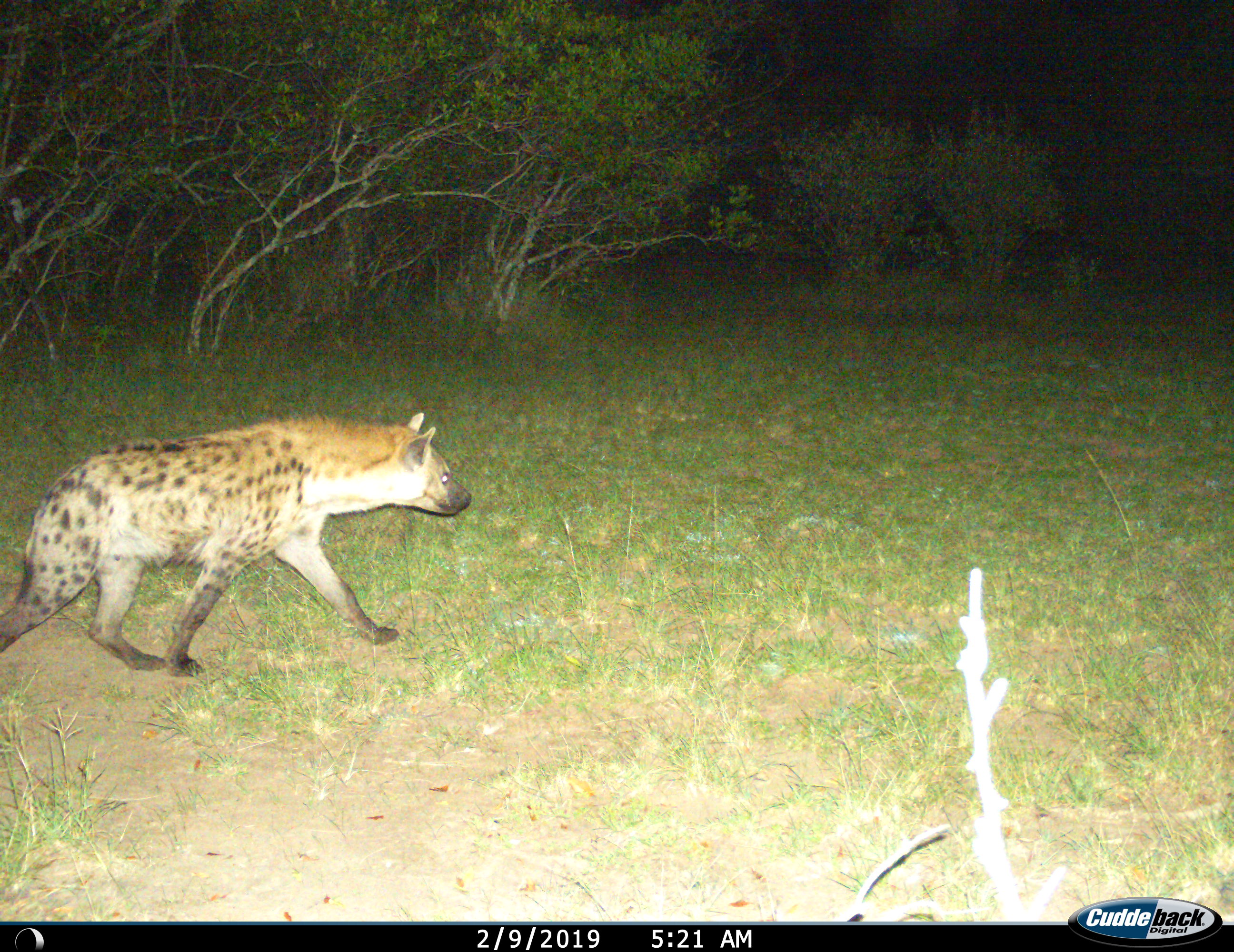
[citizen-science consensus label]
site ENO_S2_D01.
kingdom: Animalia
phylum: Chordata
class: Mammalia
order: Carnivora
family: Hyaenidae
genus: Crocuta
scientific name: Crocuta crocuta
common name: spotted hyena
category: hyenaspotted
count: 1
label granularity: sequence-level